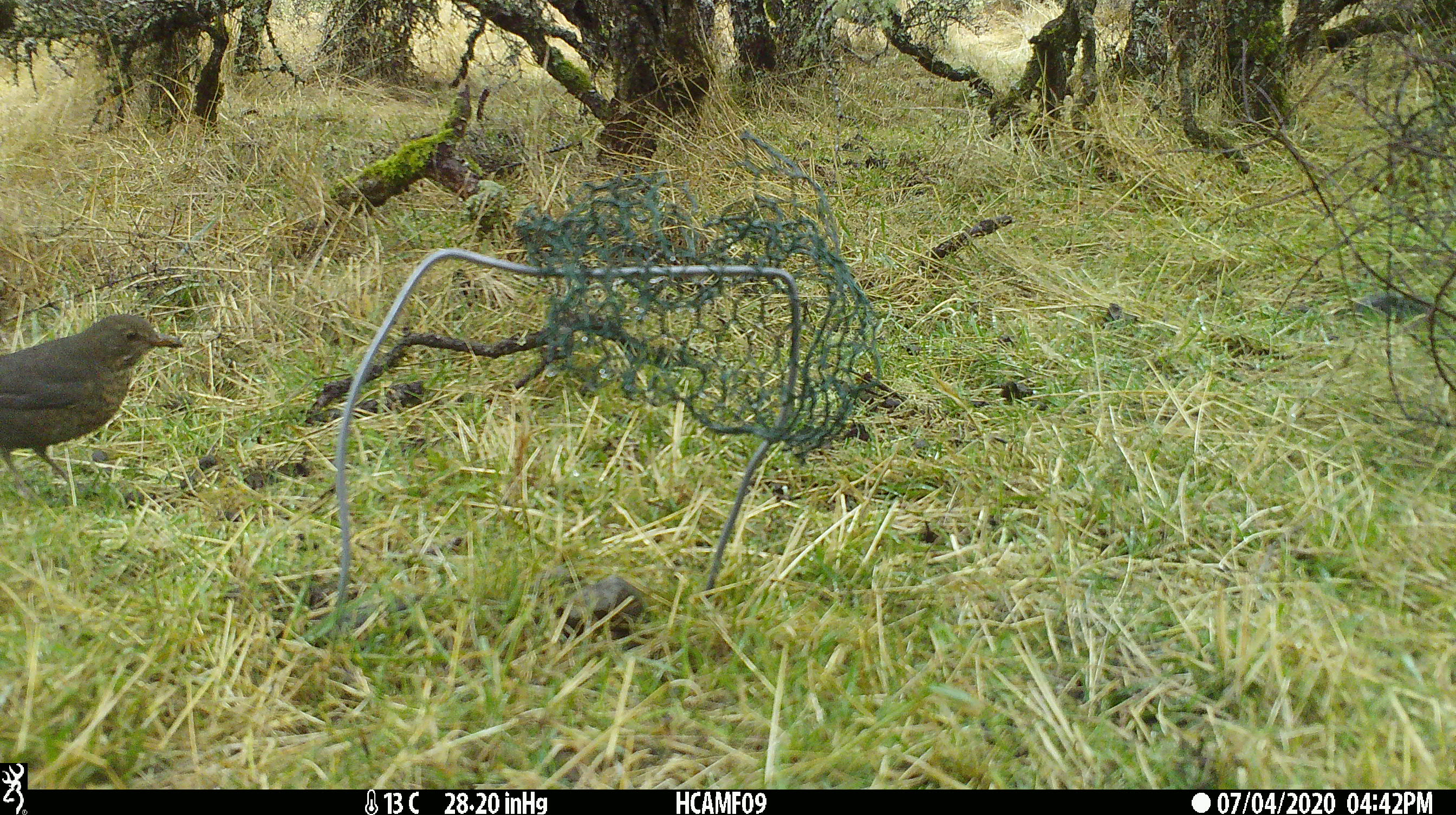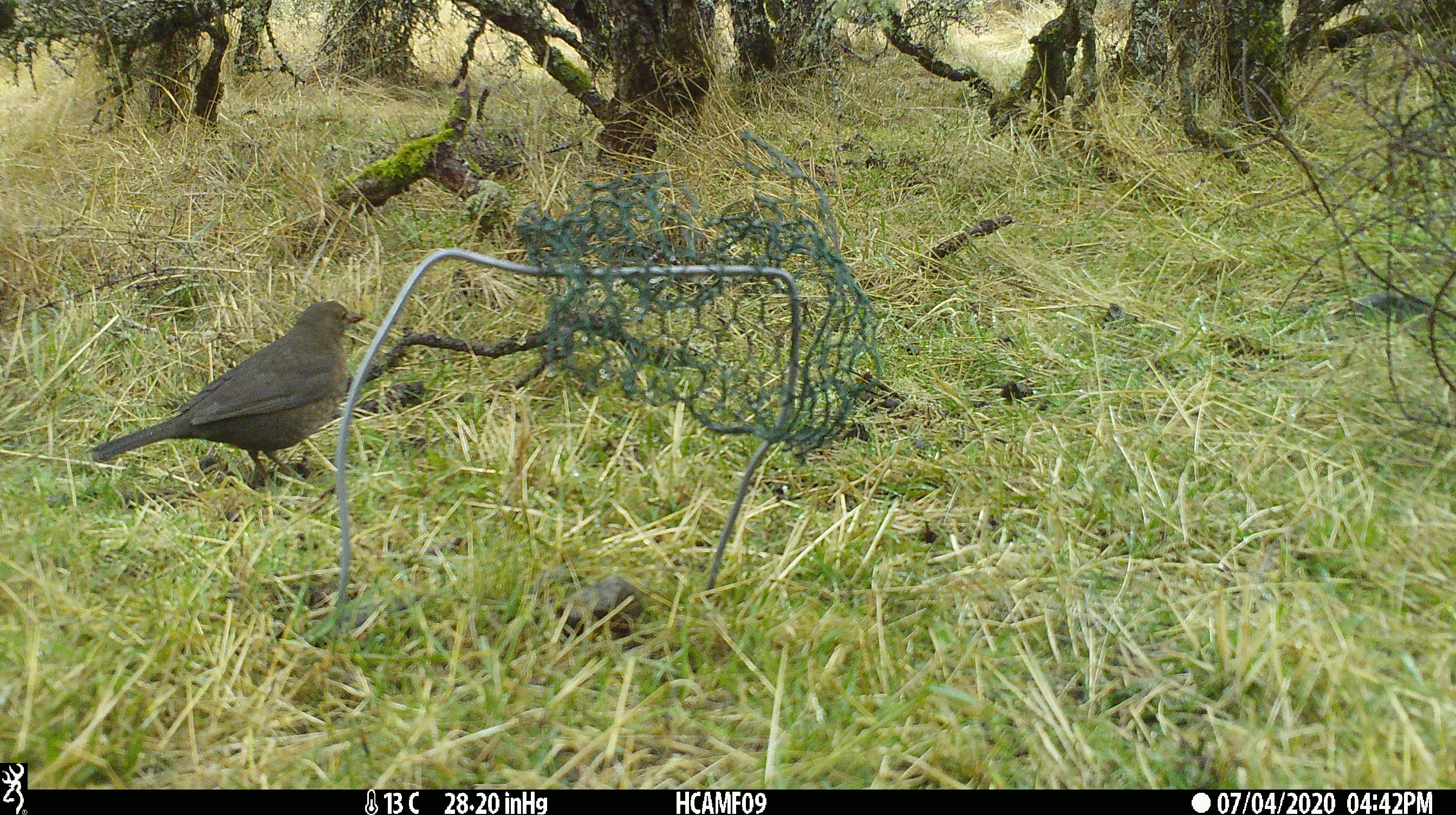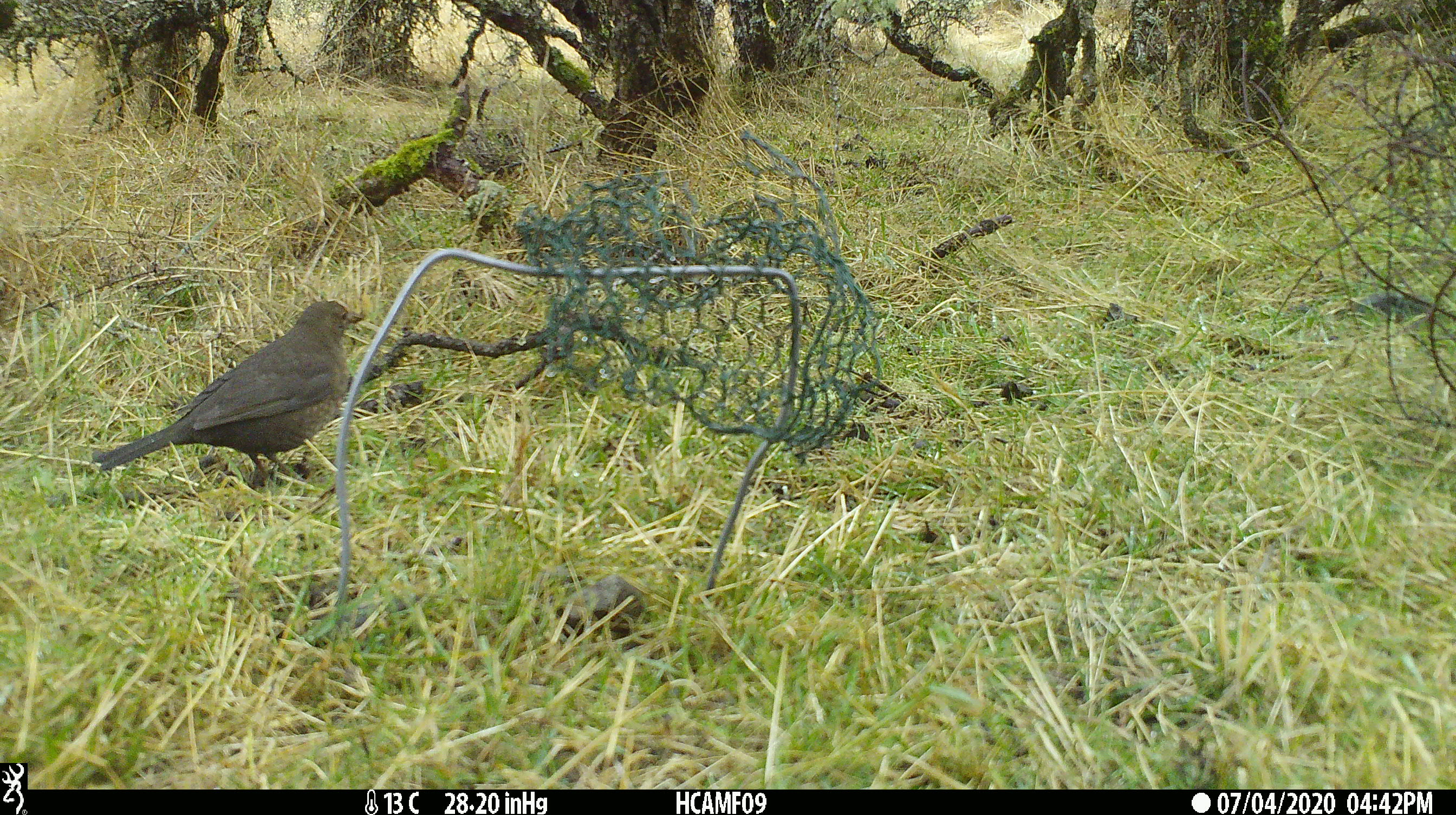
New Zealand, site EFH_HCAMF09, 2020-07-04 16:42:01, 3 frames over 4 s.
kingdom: Animalia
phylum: Chordata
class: Aves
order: Passeriformes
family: Turdidae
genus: Turdus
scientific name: Turdus merula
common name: eurasian blackbird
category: blackbird